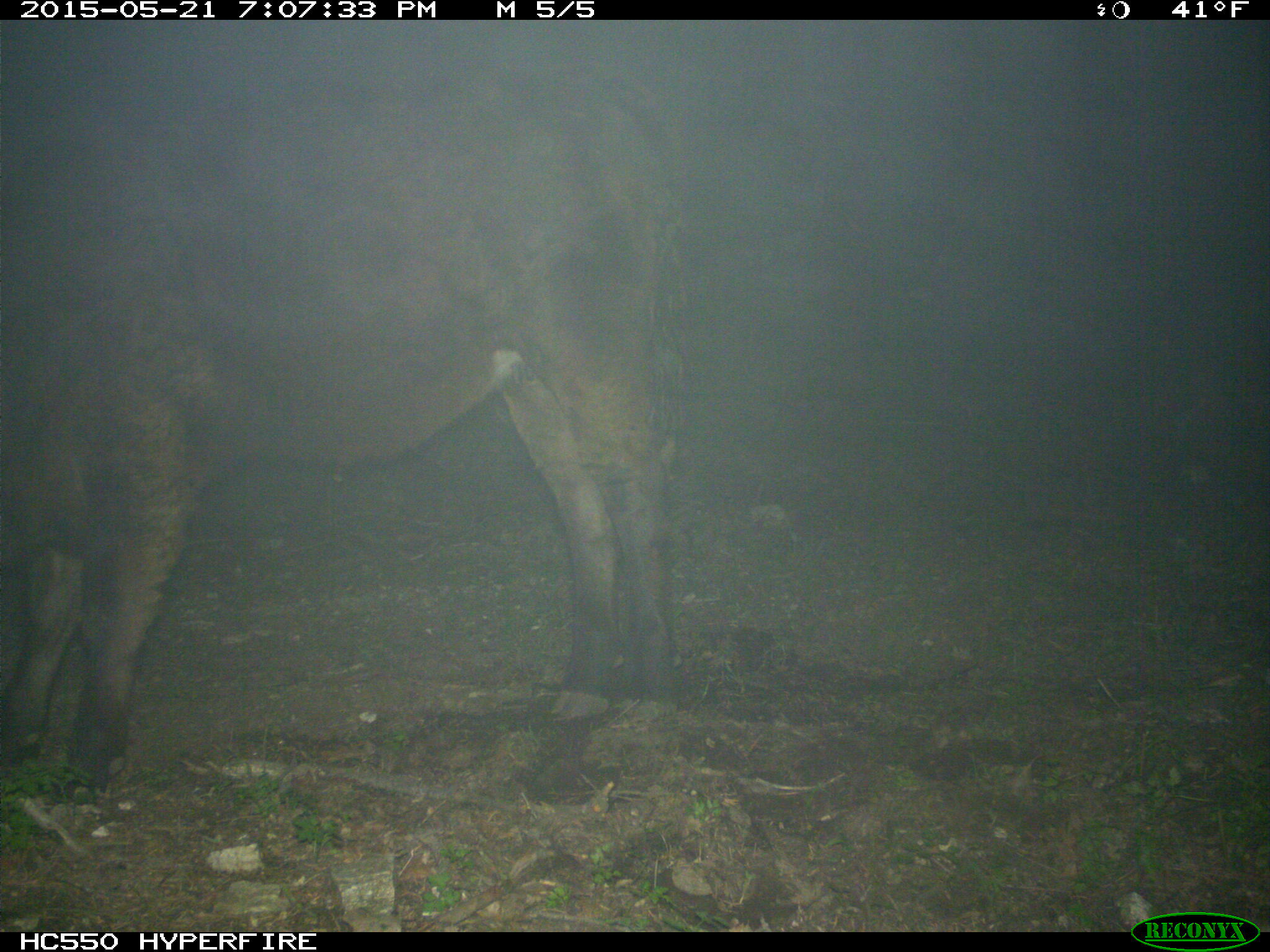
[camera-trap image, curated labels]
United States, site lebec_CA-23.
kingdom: Animalia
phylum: Chordata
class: Mammalia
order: Artiodactyla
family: Bovidae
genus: Bos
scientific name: Bos taurus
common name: domestic cow